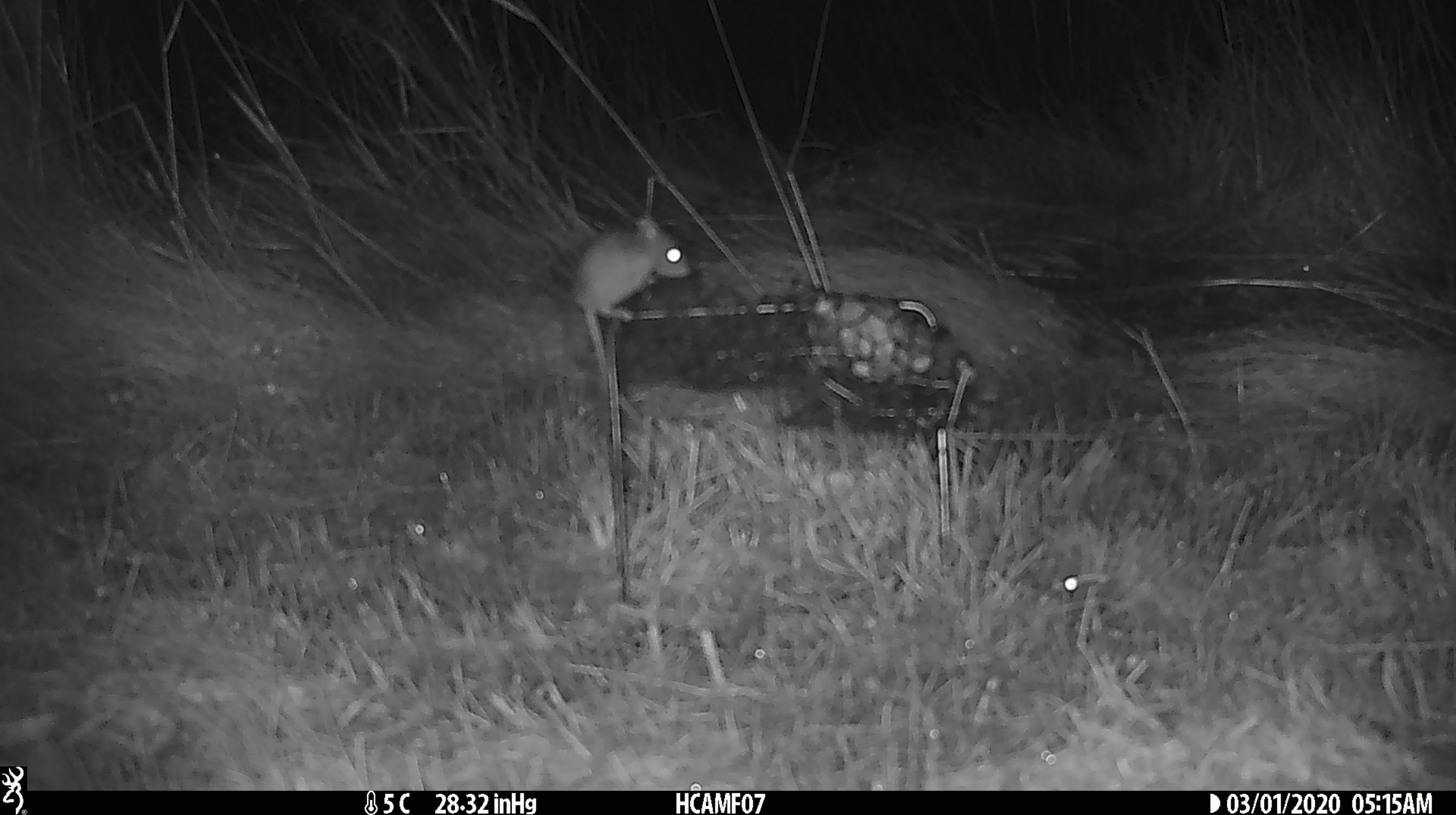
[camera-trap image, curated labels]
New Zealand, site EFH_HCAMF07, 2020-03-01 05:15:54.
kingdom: Animalia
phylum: Chordata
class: Mammalia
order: Rodentia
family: Muridae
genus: Mus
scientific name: Mus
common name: mouse